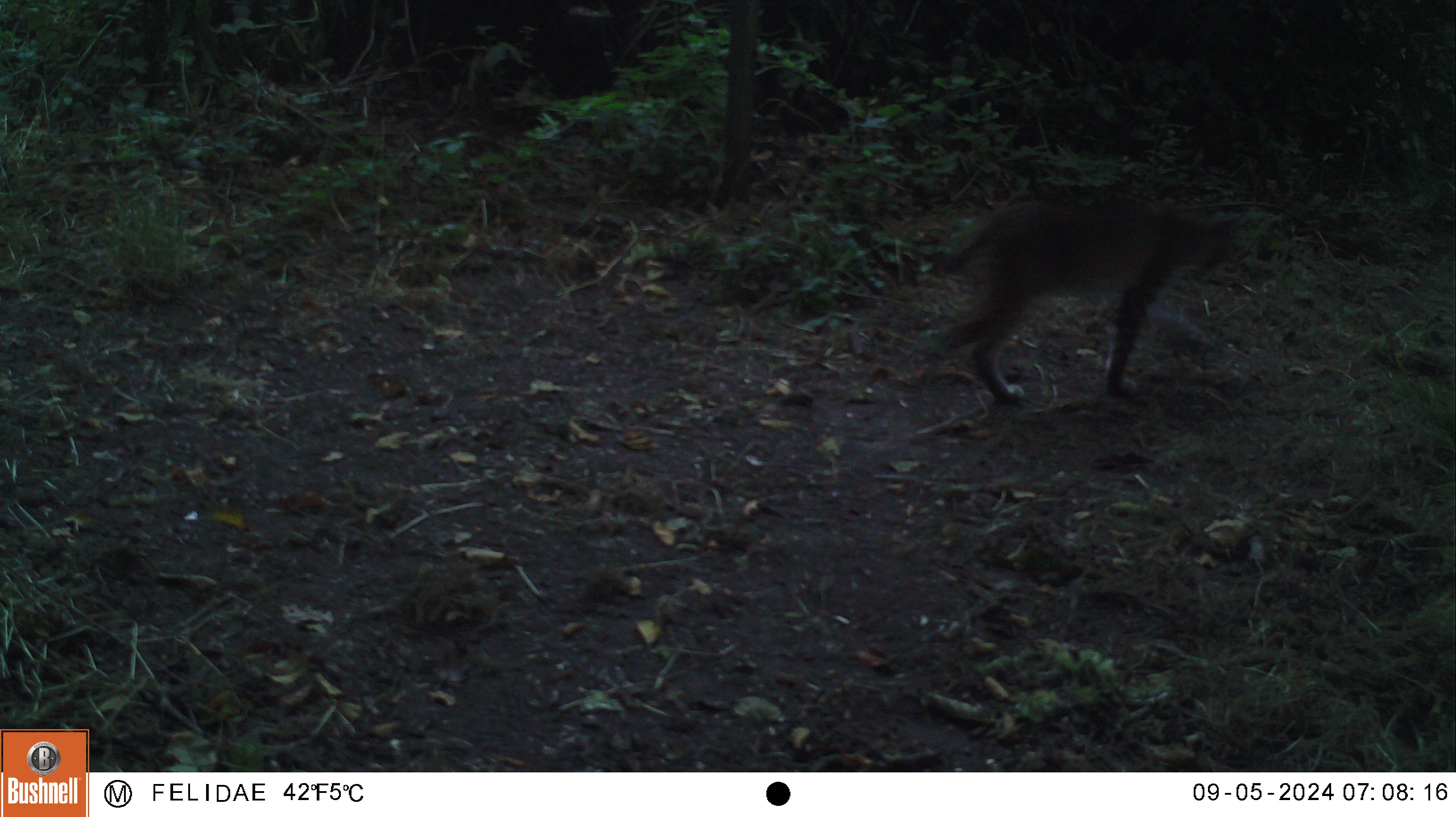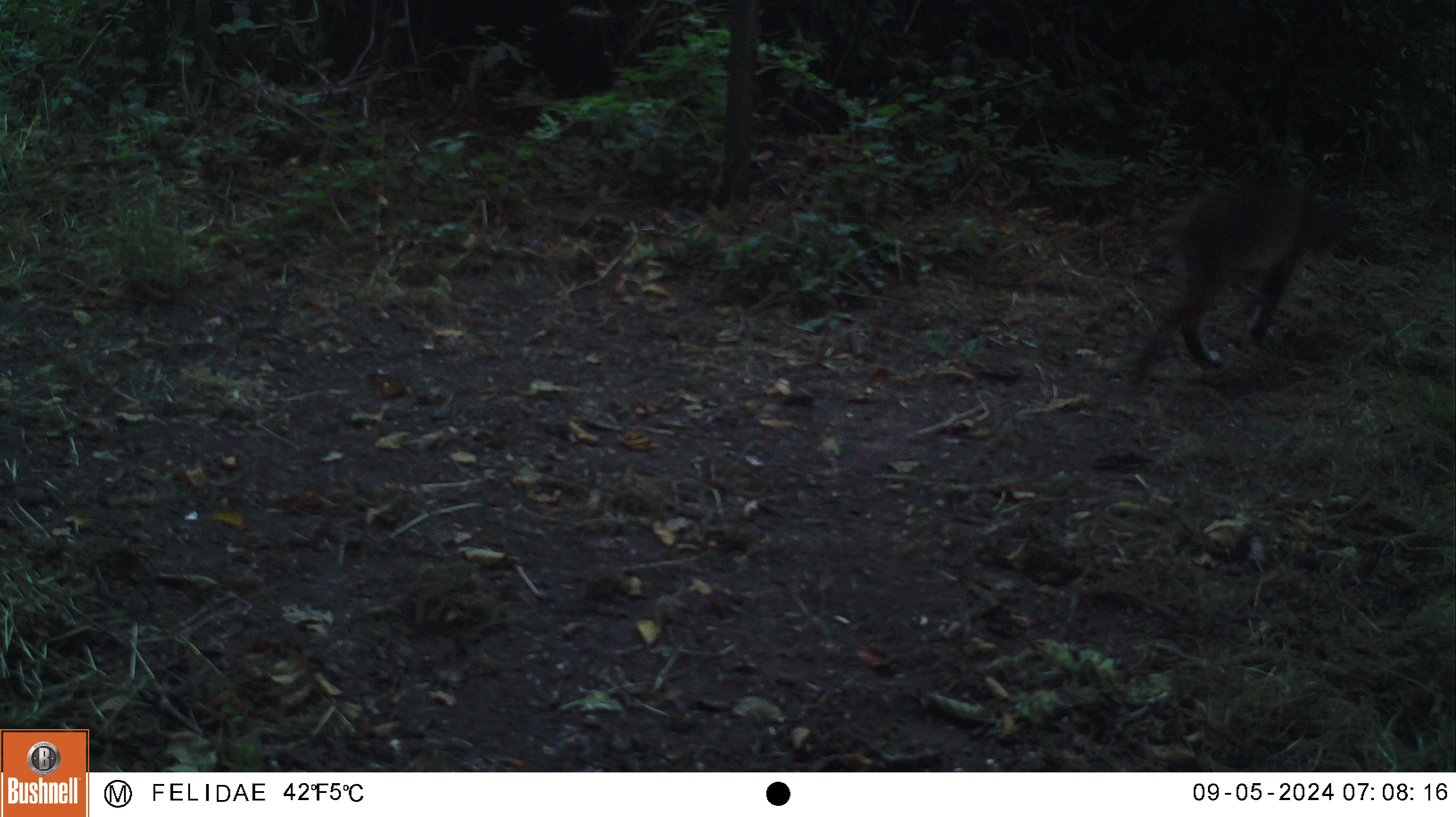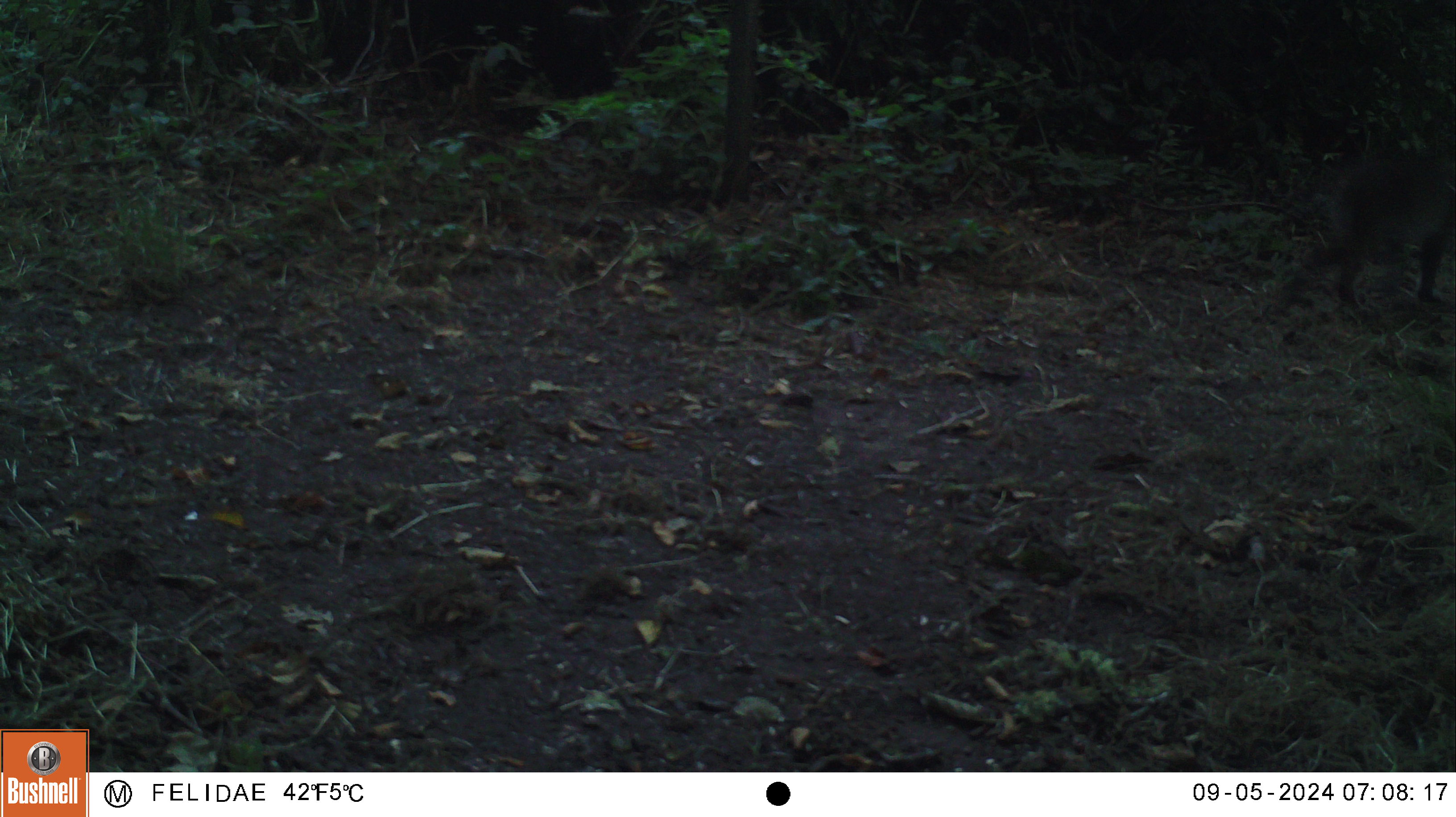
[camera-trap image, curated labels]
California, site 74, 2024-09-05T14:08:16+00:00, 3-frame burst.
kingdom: Animalia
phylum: Chordata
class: Mammalia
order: Carnivora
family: Felidae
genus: Lynx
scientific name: Lynx rufus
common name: bobcat